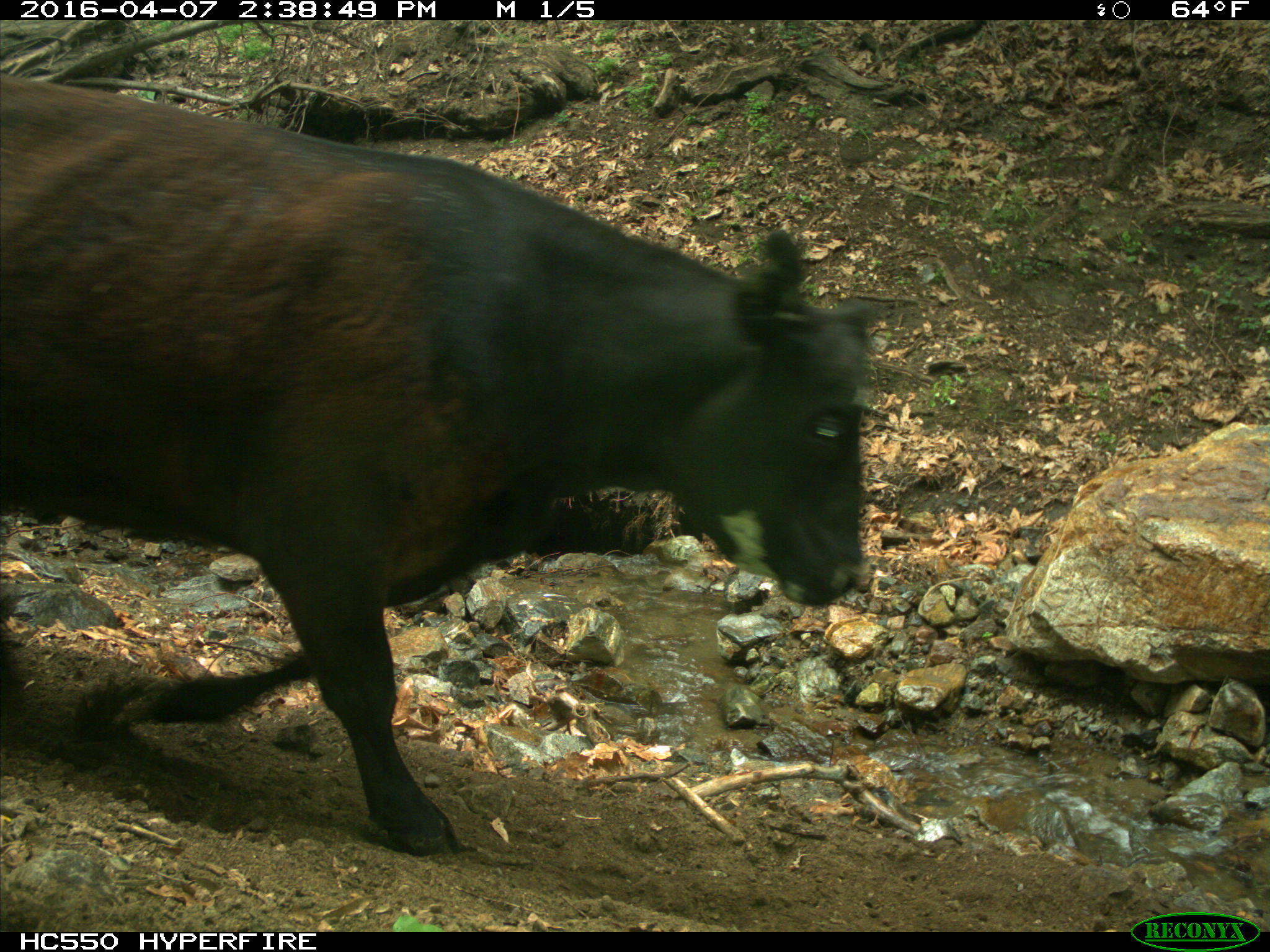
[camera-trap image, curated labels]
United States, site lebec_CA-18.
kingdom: Animalia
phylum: Chordata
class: Mammalia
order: Artiodactyla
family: Bovidae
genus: Bos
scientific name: Bos taurus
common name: domestic cow